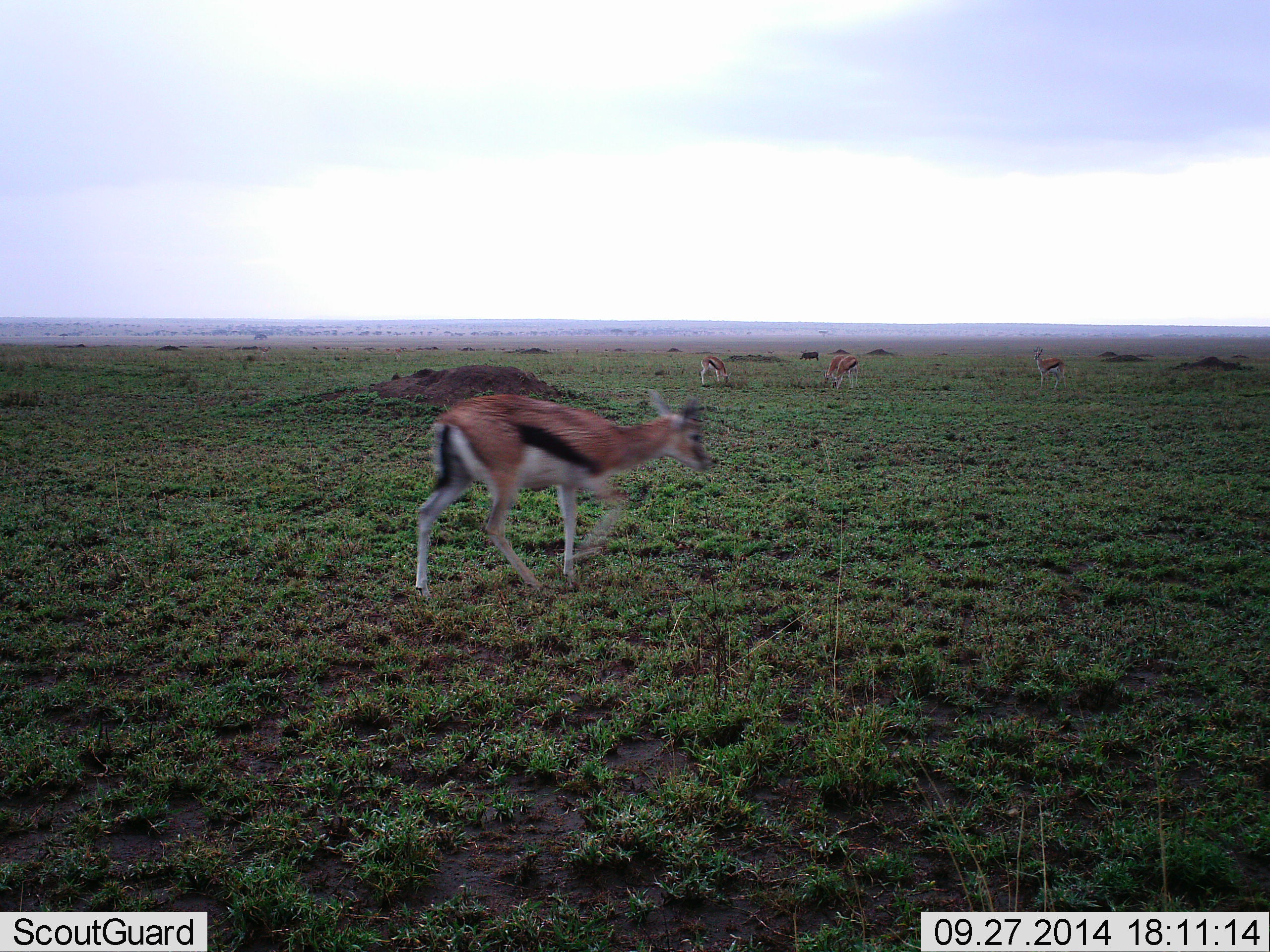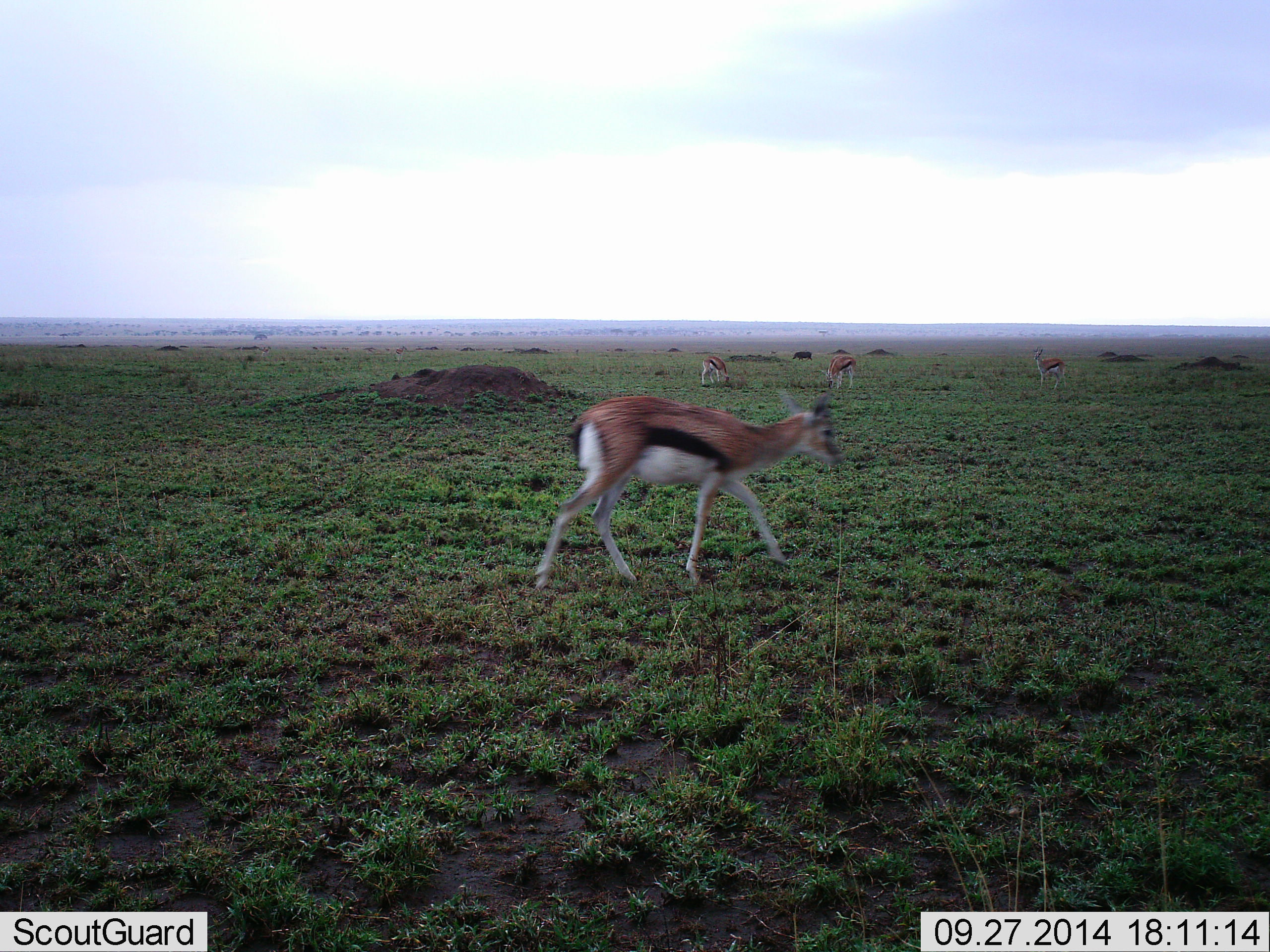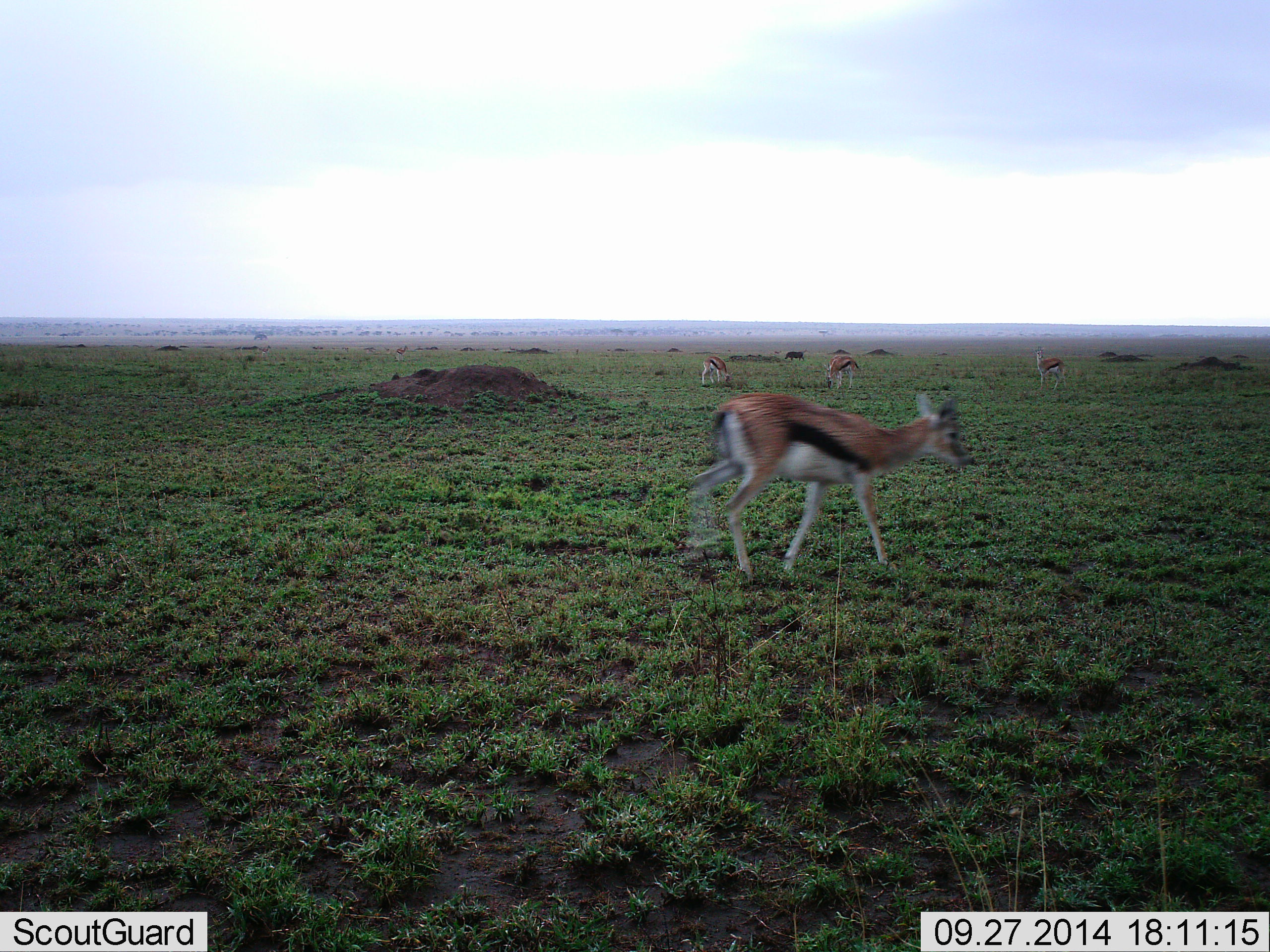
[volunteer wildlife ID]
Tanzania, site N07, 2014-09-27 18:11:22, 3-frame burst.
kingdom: Animalia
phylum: Chordata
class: Mammalia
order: Artiodactyla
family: Bovidae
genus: Eudorcas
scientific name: Eudorcas thomsonii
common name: thomson's gazelle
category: gazellethomsons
Gazellethomsons (thomson's gazelle) (Eudorcas thomsonii), count 4. Behavior (volunteer vote fractions): standing 69%, resting 0%, moving 81%, interacting 0%. Young present (vote fraction): 6%. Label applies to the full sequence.